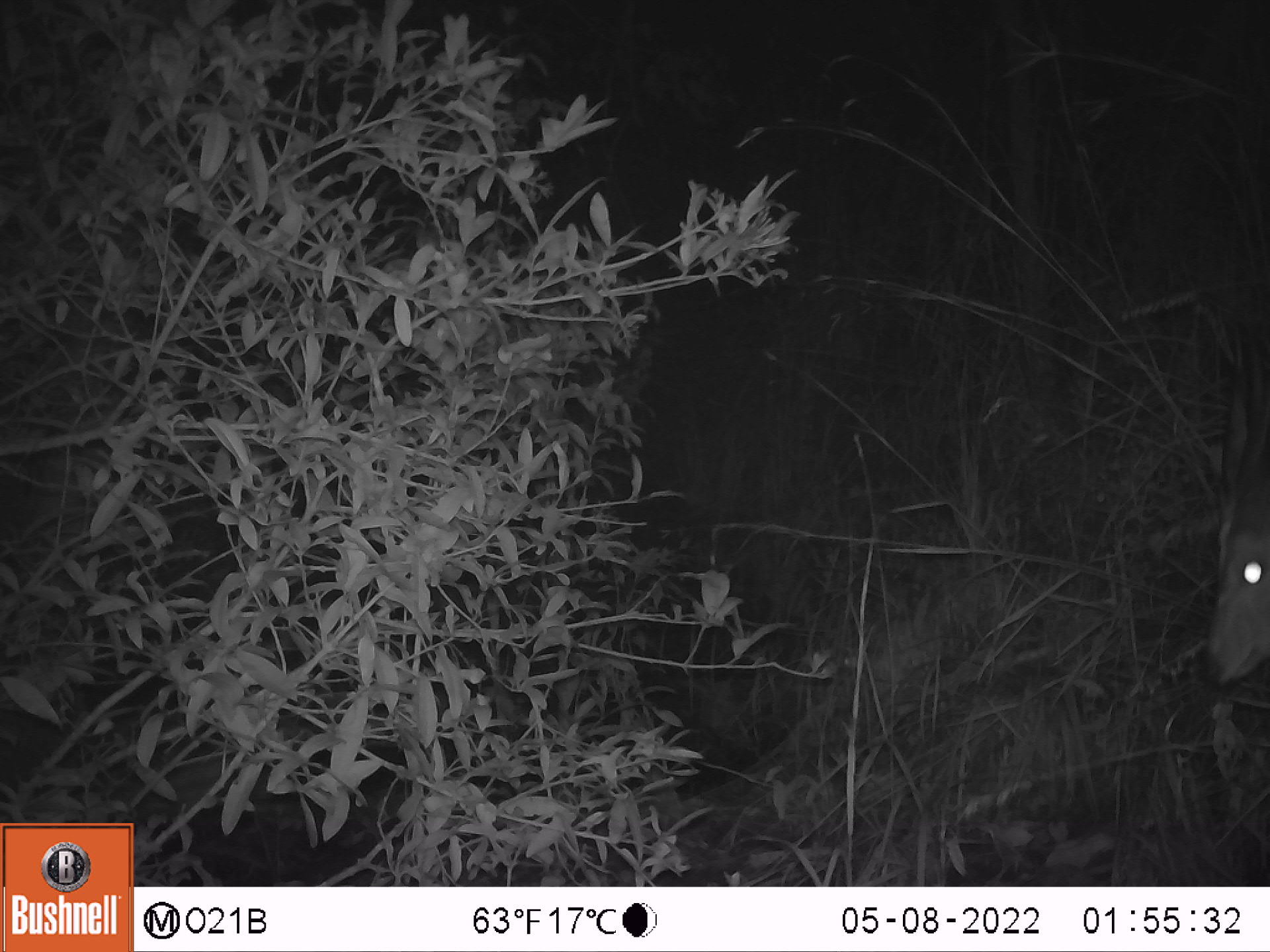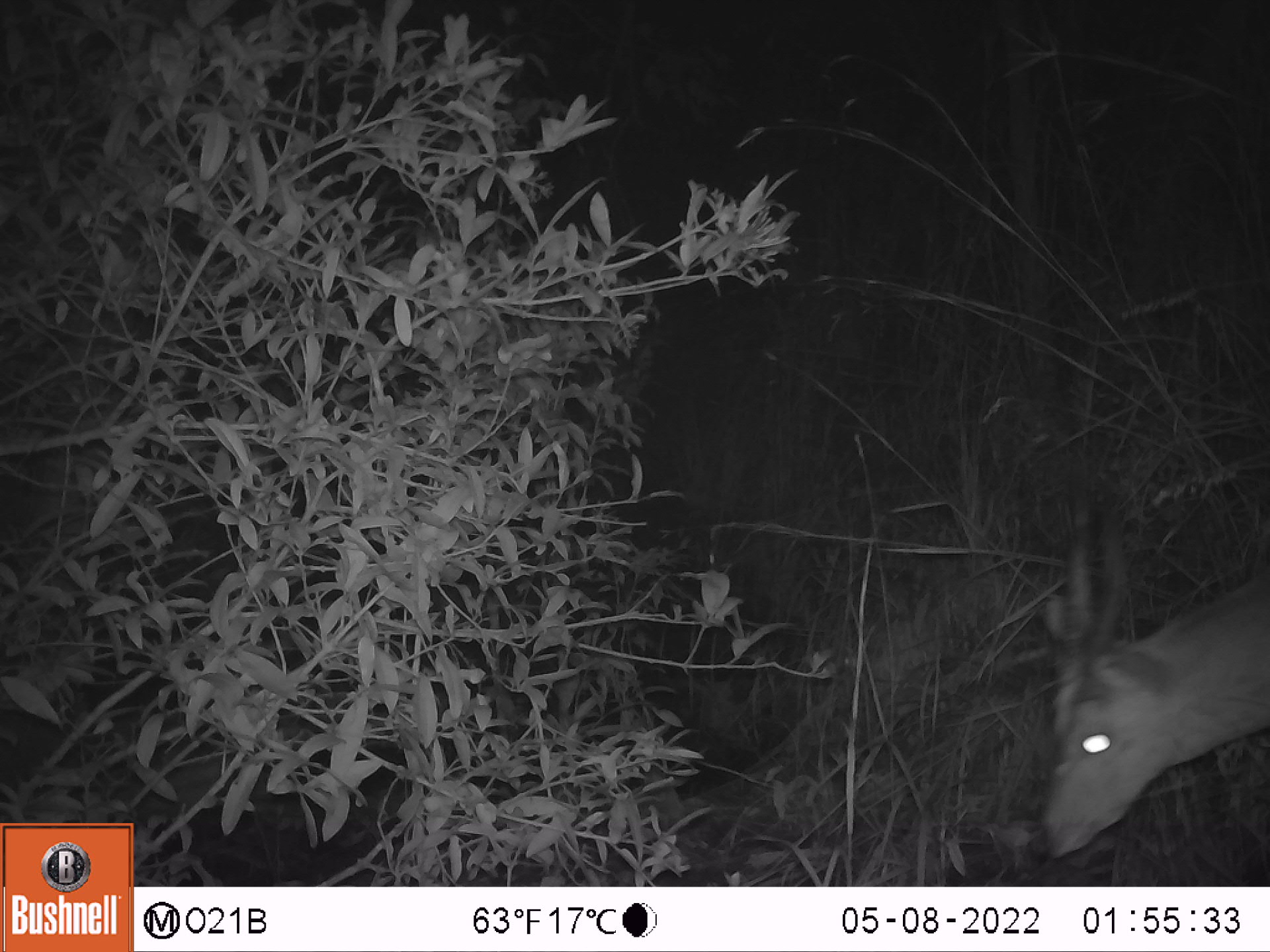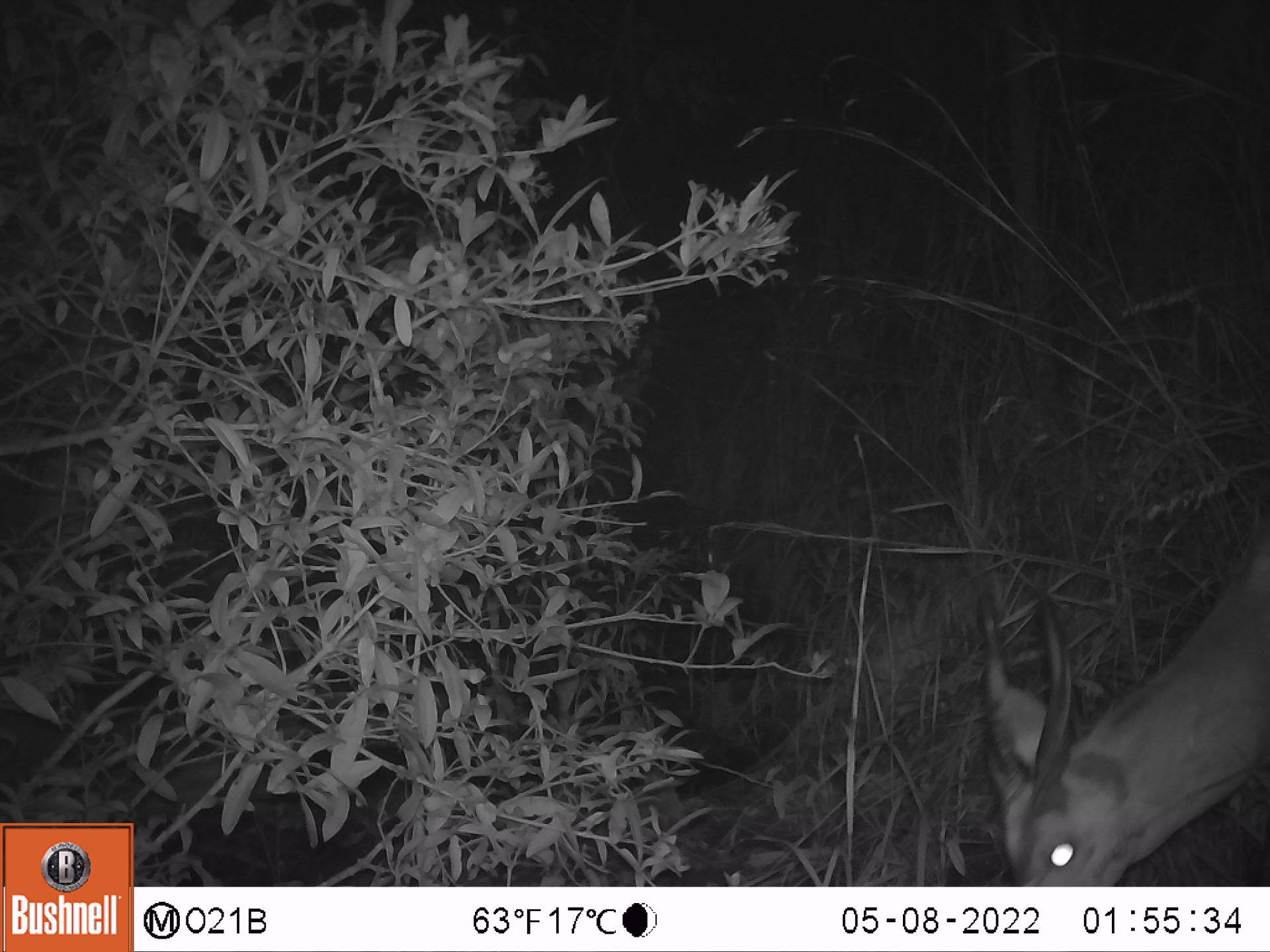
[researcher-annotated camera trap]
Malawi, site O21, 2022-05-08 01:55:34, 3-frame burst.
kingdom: Animalia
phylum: Chordata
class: Mammalia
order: Artiodactyla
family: Bovidae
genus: Tragelaphus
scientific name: Tragelaphus sylvaticus sylvaticus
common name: cape bushbuck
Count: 1.